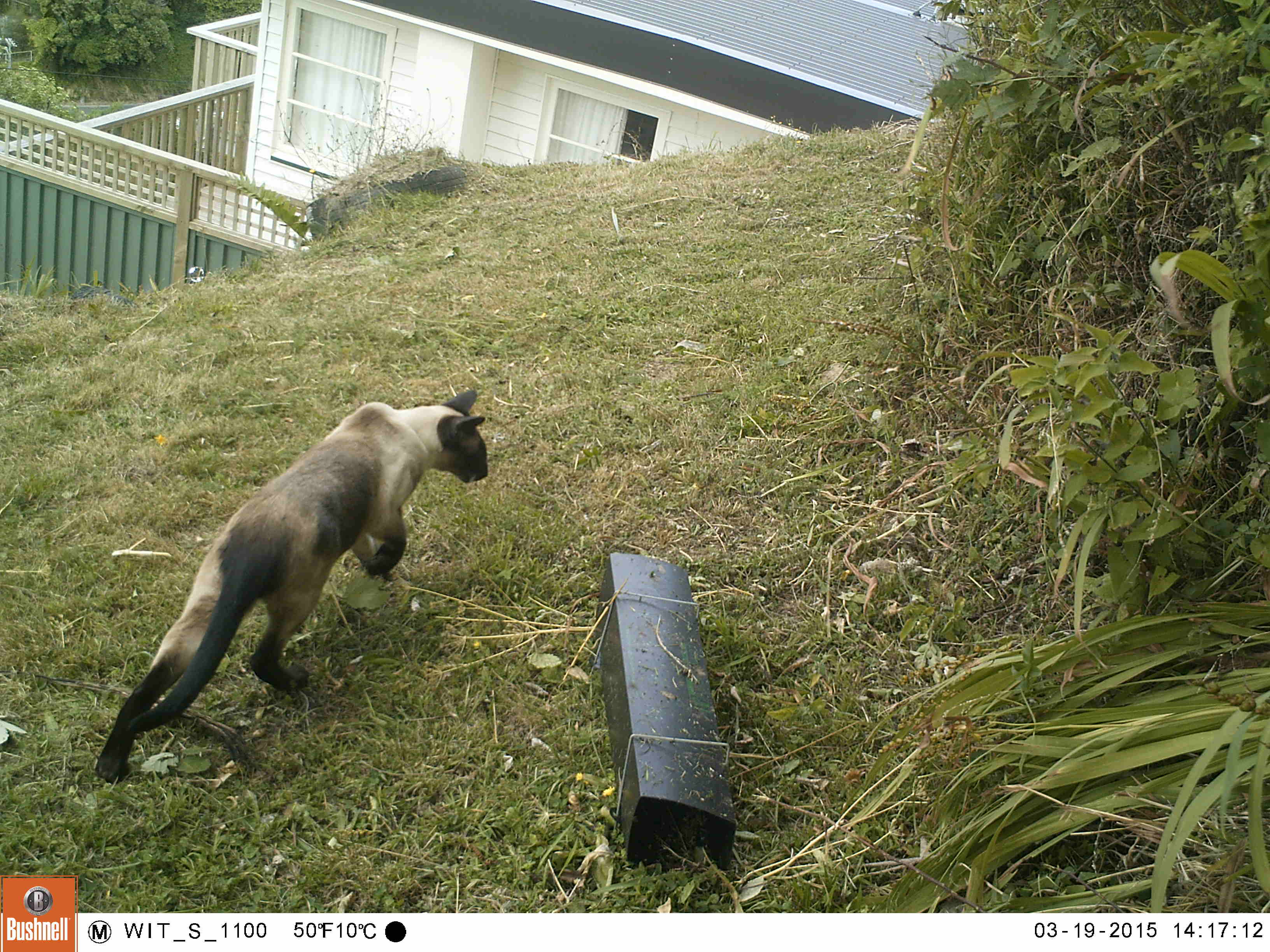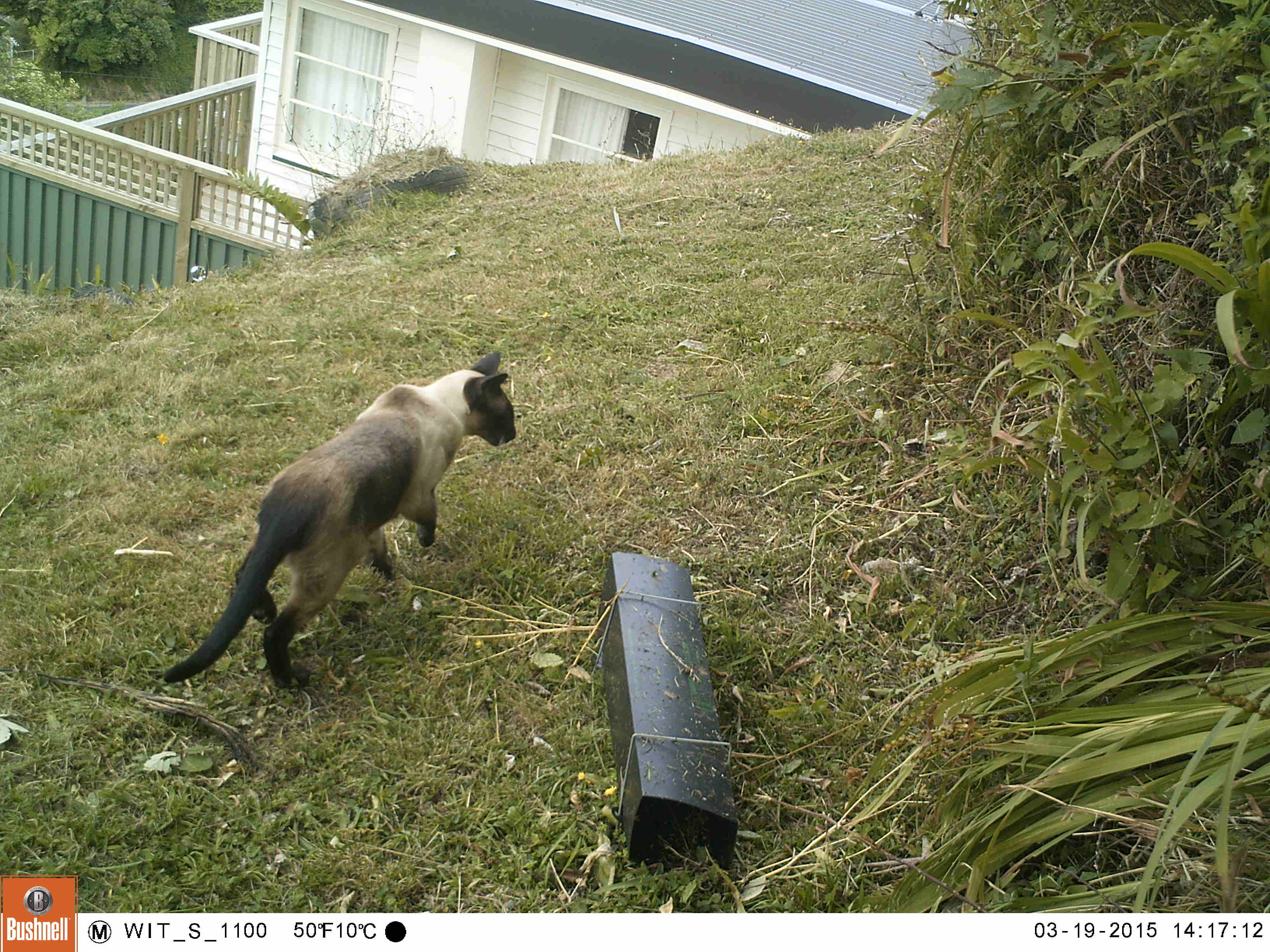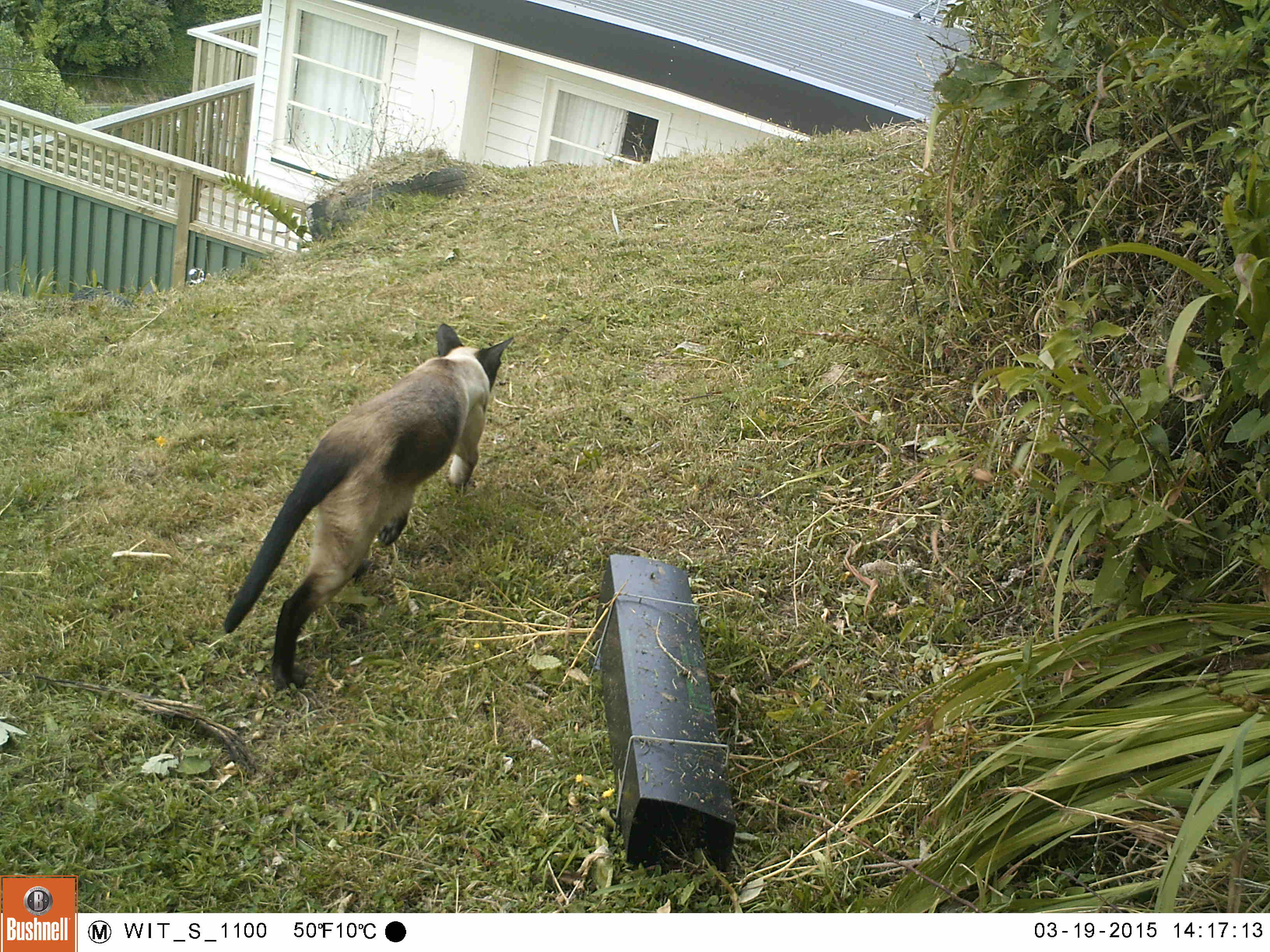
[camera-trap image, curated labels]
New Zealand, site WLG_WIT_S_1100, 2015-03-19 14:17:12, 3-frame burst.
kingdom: Animalia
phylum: Chordata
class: Mammalia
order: Carnivora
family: Felidae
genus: Felis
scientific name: Felis catus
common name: domestic cat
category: cat